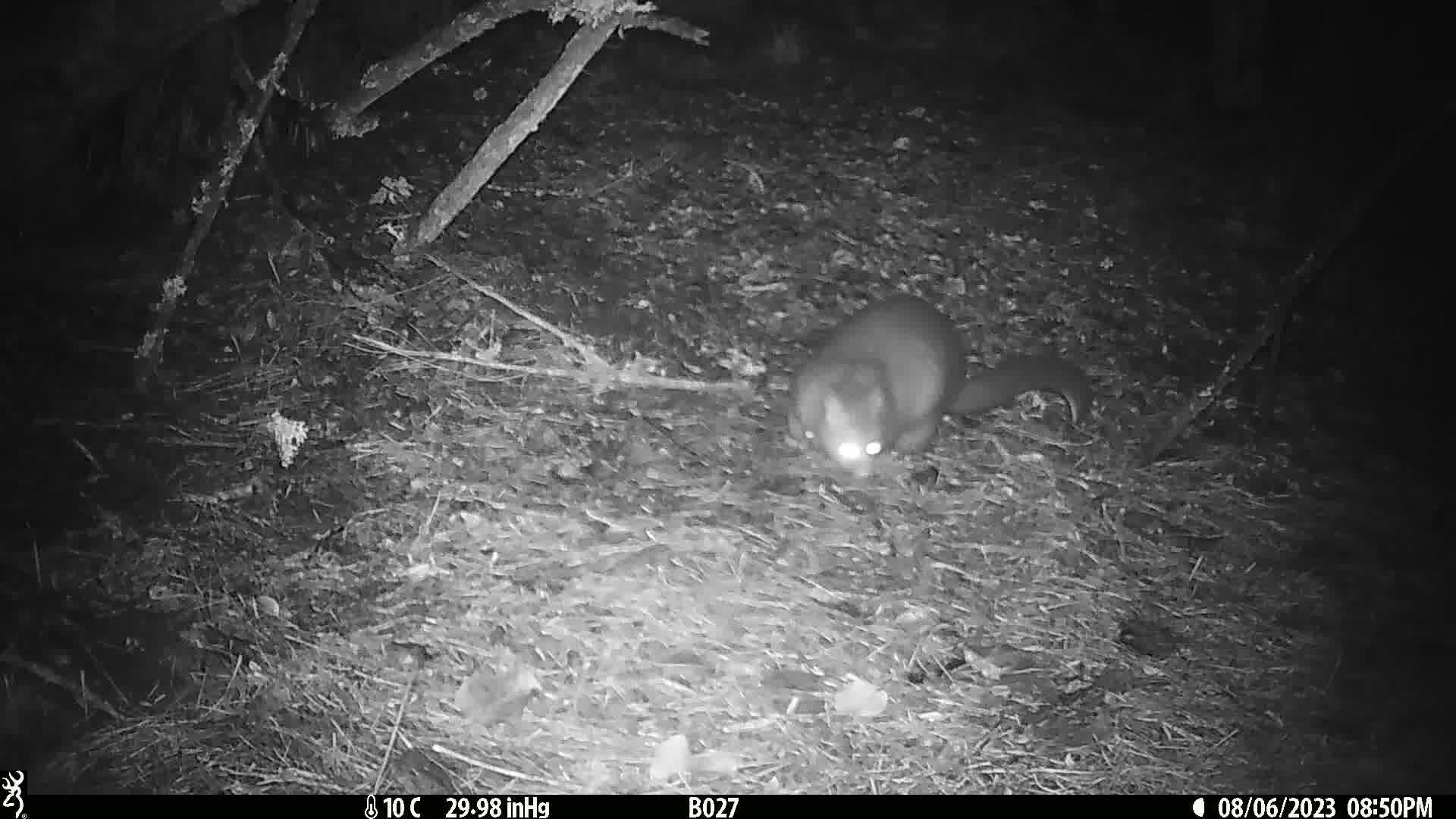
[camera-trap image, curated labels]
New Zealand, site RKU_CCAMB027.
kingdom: Animalia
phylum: Chordata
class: Mammalia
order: Diprotodontia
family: Phalangeridae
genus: Trichosurus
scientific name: Trichosurus vulpecula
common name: common brushtail possum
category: possum